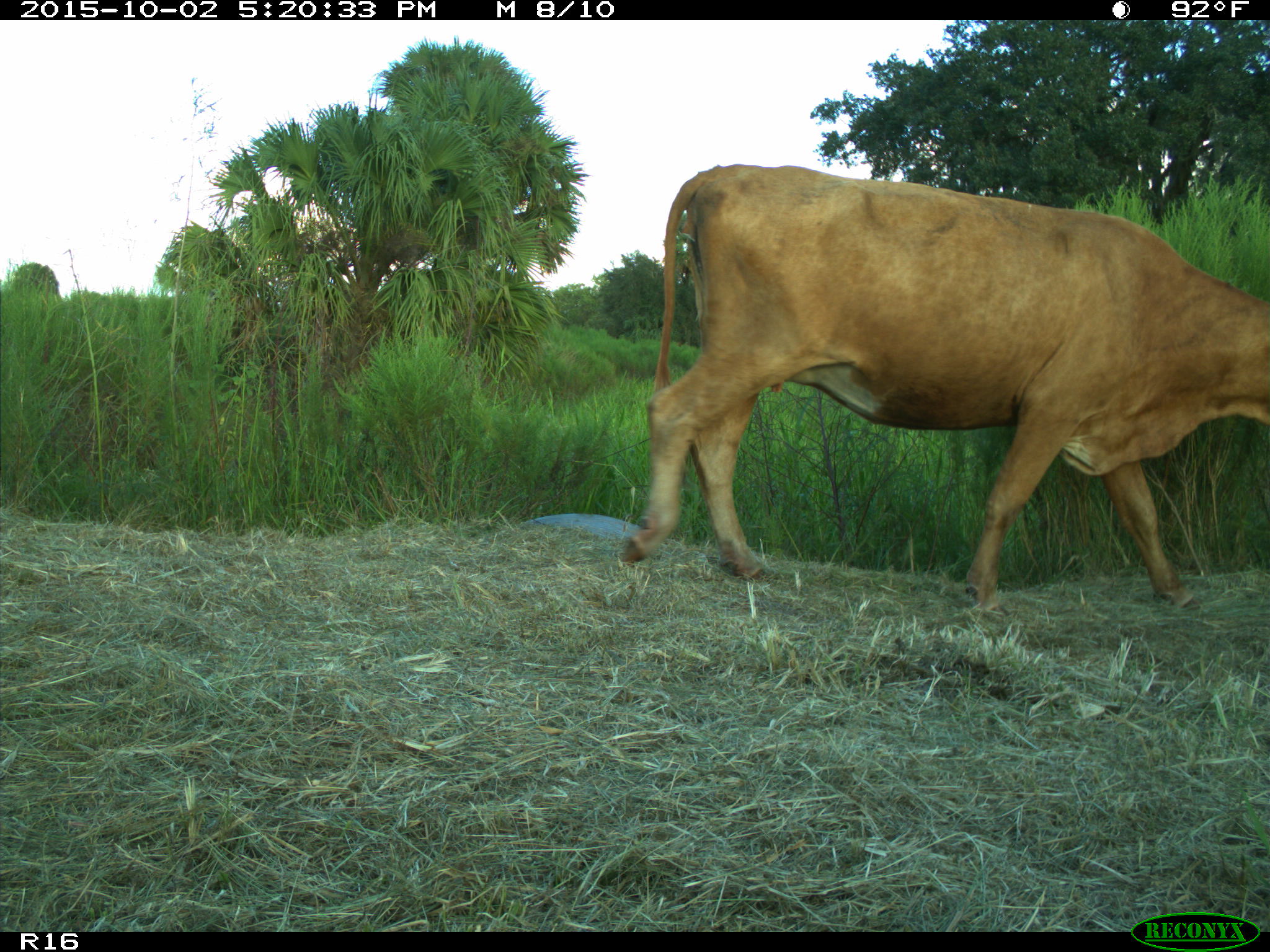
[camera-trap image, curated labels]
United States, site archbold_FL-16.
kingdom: Animalia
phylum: Chordata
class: Mammalia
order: Artiodactyla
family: Bovidae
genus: Bos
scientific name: Bos taurus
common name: domestic cow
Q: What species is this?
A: Bos taurus (domestic cow).